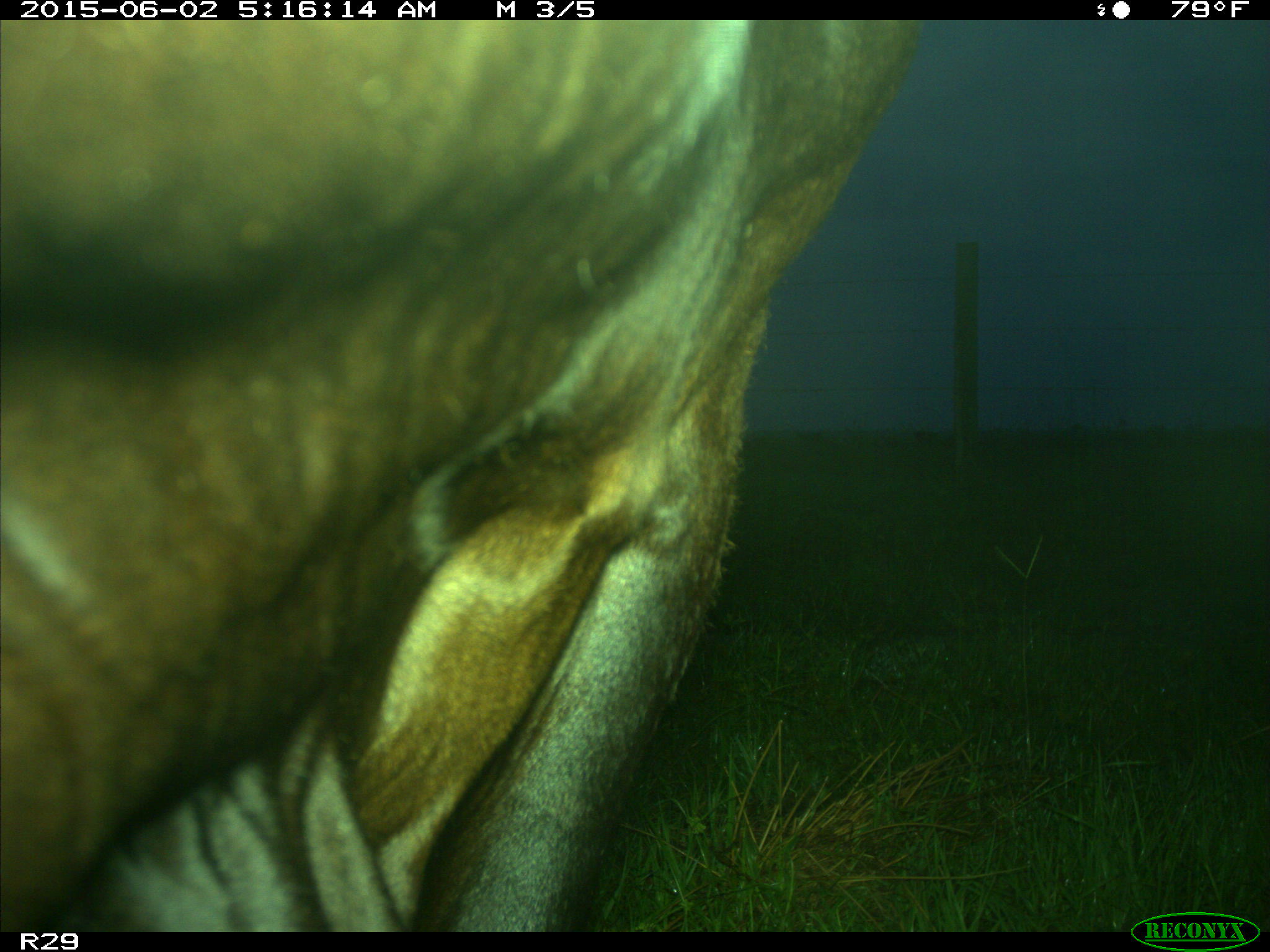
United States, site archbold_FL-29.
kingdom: Animalia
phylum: Chordata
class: Mammalia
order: Artiodactyla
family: Bovidae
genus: Bos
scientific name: Bos taurus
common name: domestic cow